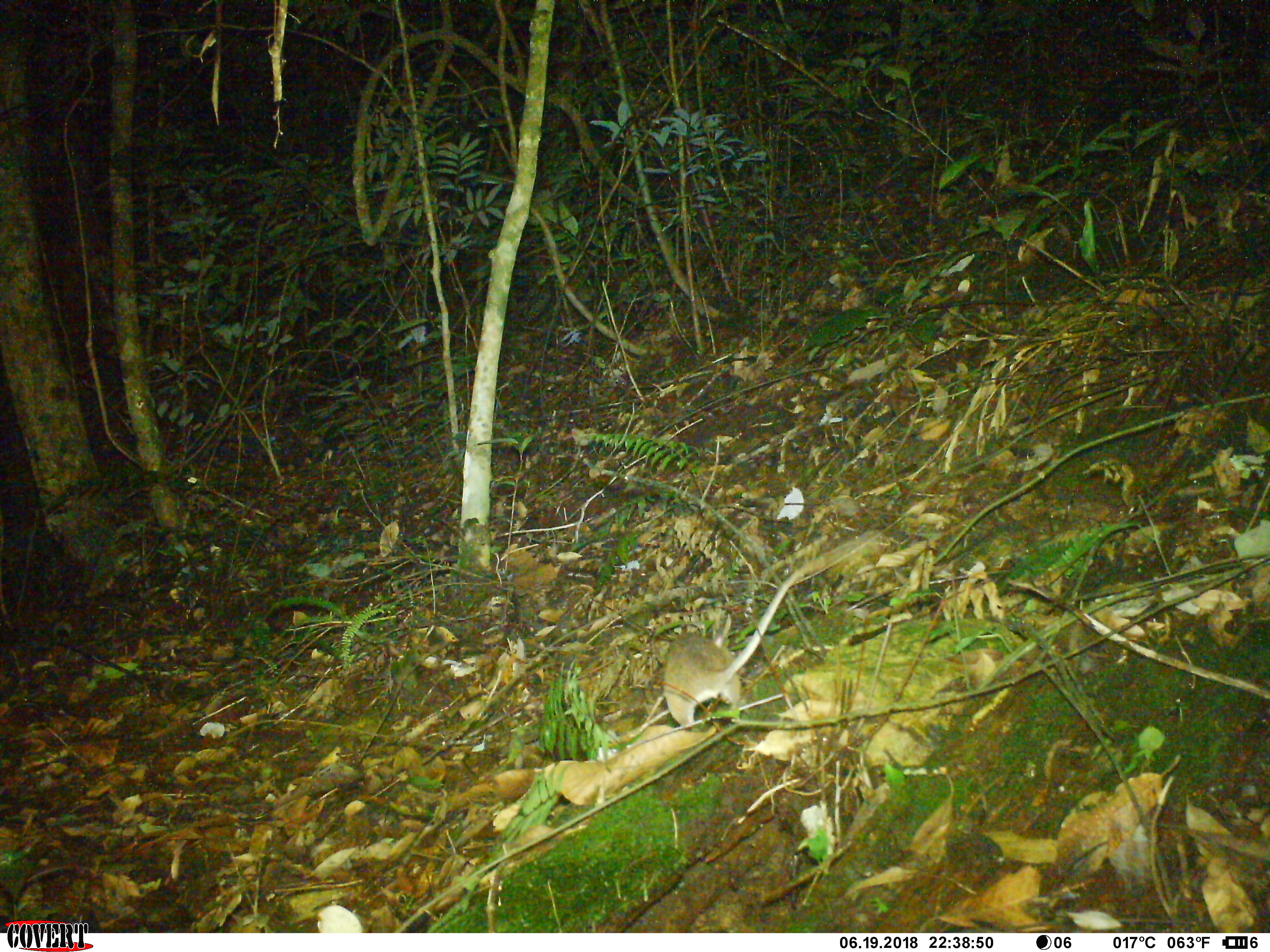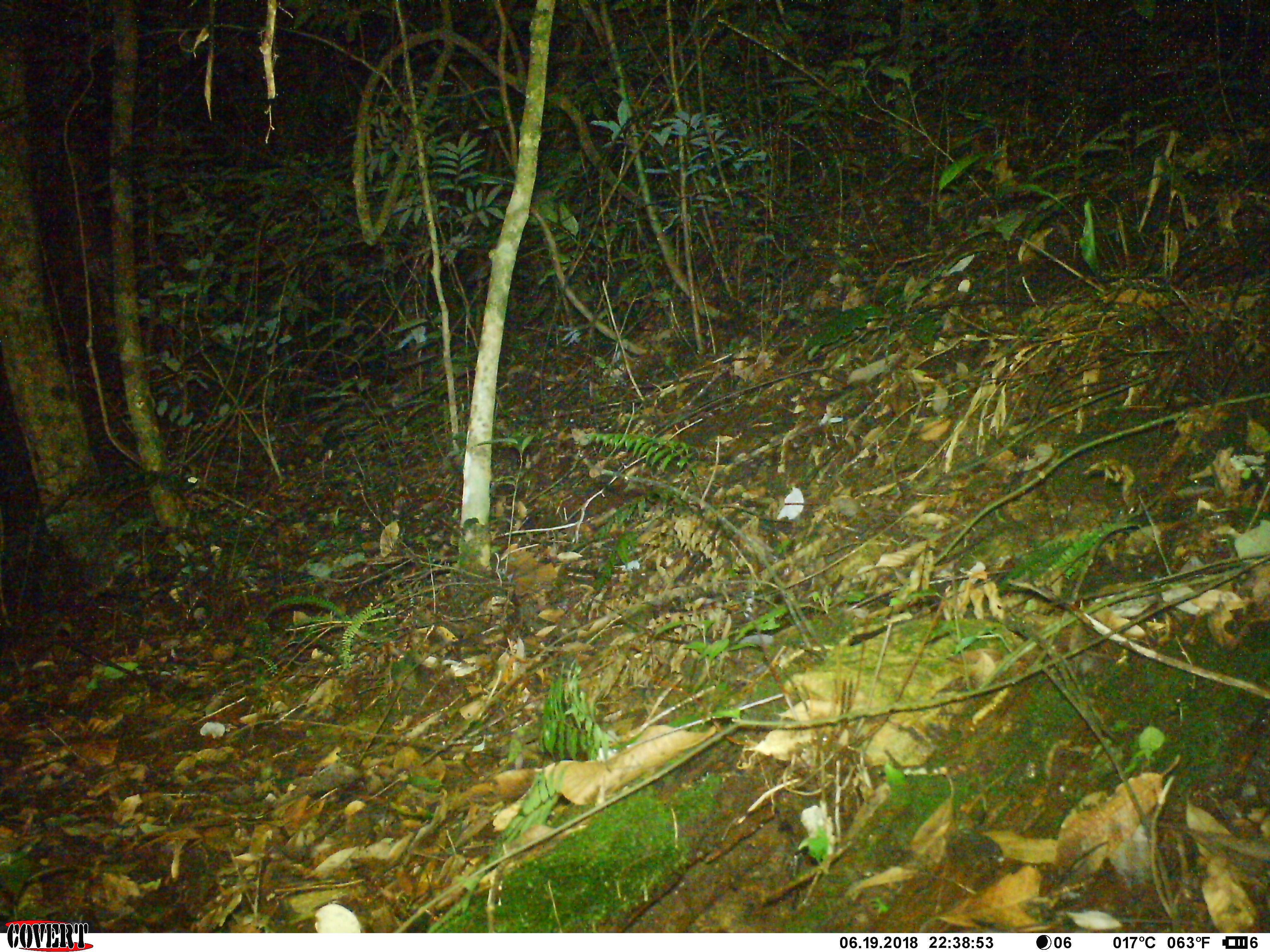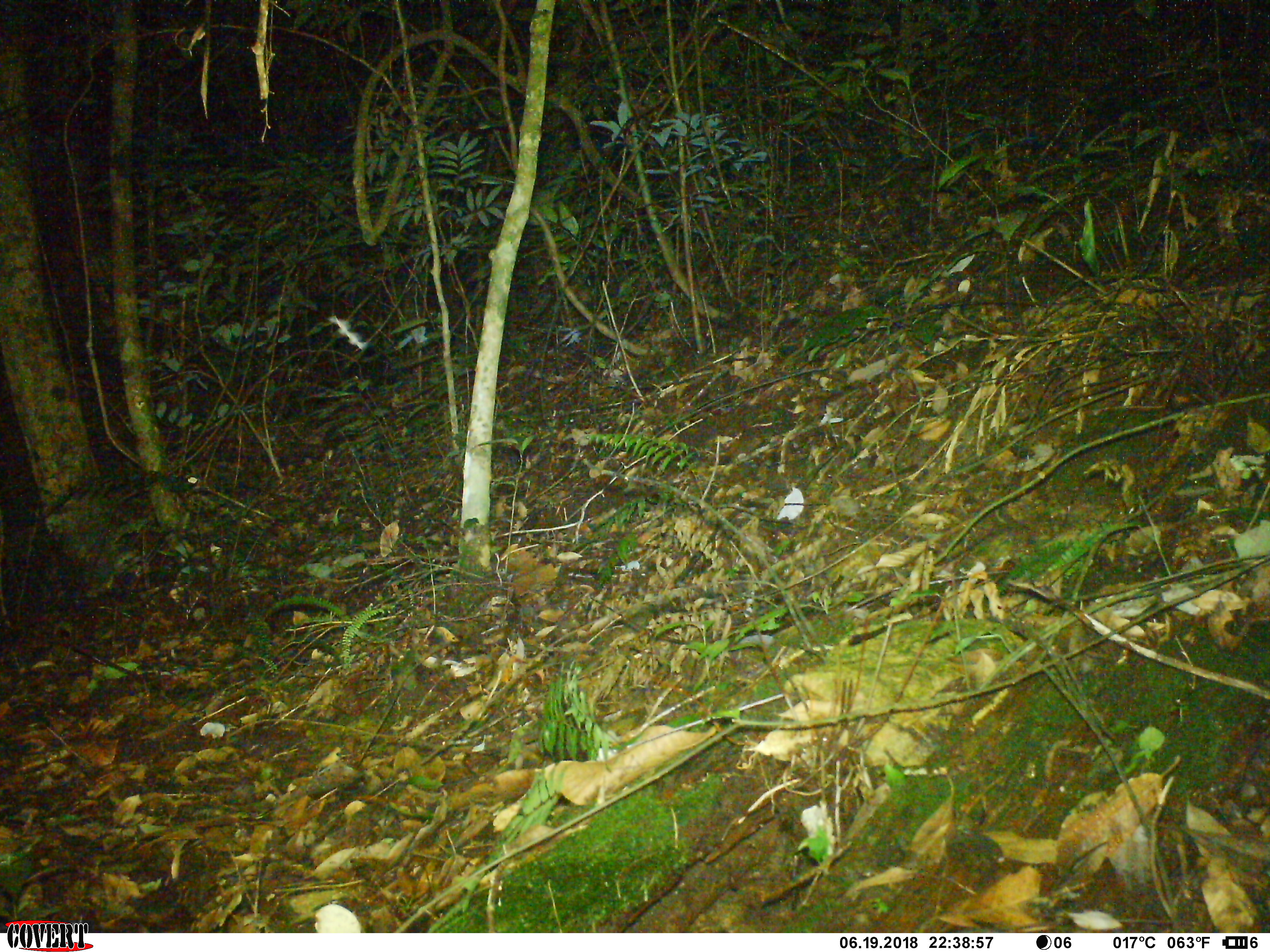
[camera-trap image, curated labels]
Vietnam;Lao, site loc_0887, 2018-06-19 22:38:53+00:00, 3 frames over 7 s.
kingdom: Animalia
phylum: Chordata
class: Mammalia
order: Rodentia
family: Muridae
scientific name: Muridae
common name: old-world mice and rats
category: unidentified murid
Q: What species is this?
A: Unidentified murid (old-world mice and rats) (Muridae).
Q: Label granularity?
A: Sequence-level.